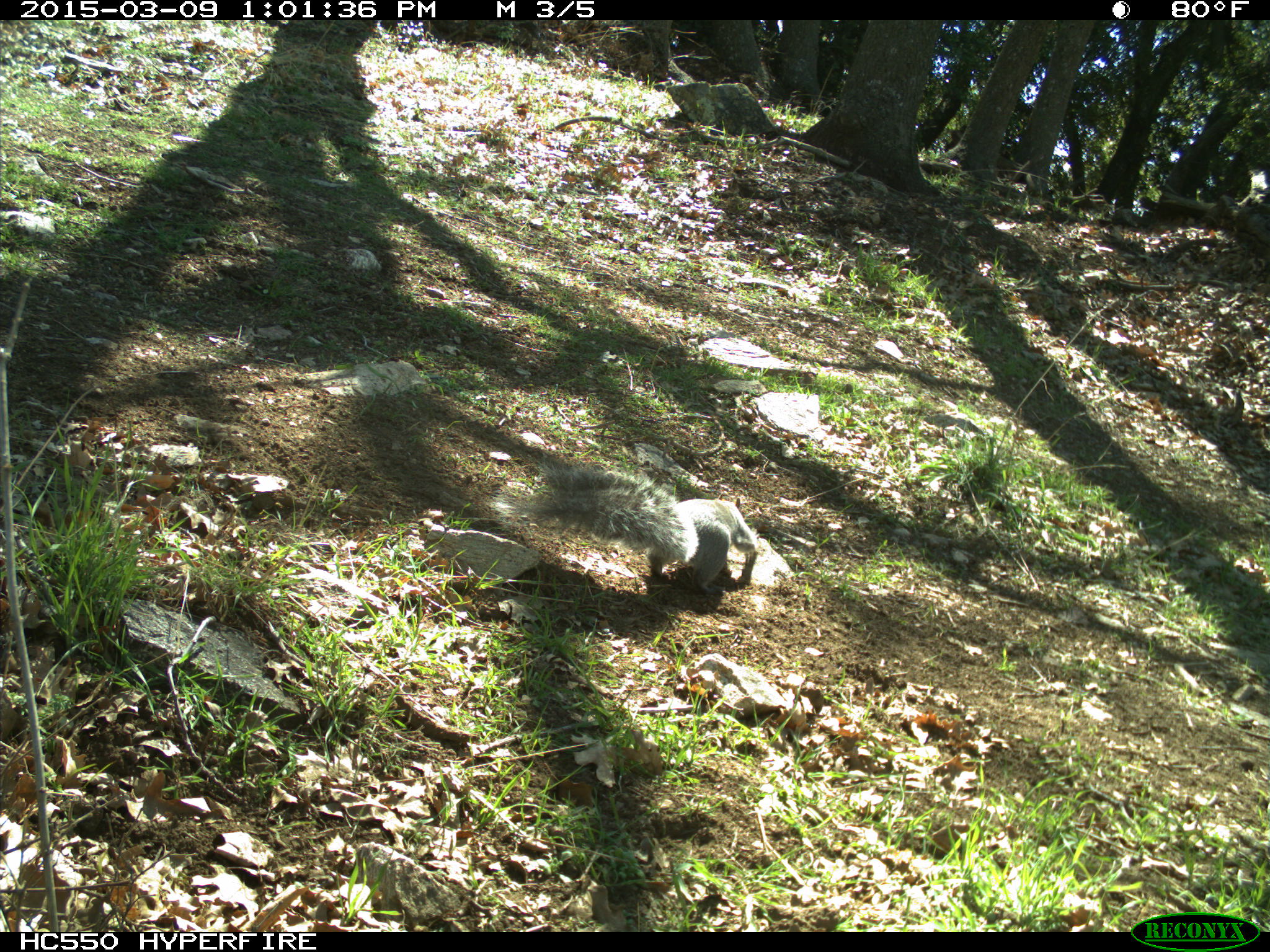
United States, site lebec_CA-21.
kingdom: Animalia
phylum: Chordata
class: Mammalia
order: Rodentia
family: Sciuridae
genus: Sciurus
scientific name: Sciurus carolinensis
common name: eastern gray squirrel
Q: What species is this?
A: Sciurus carolinensis (eastern gray squirrel).